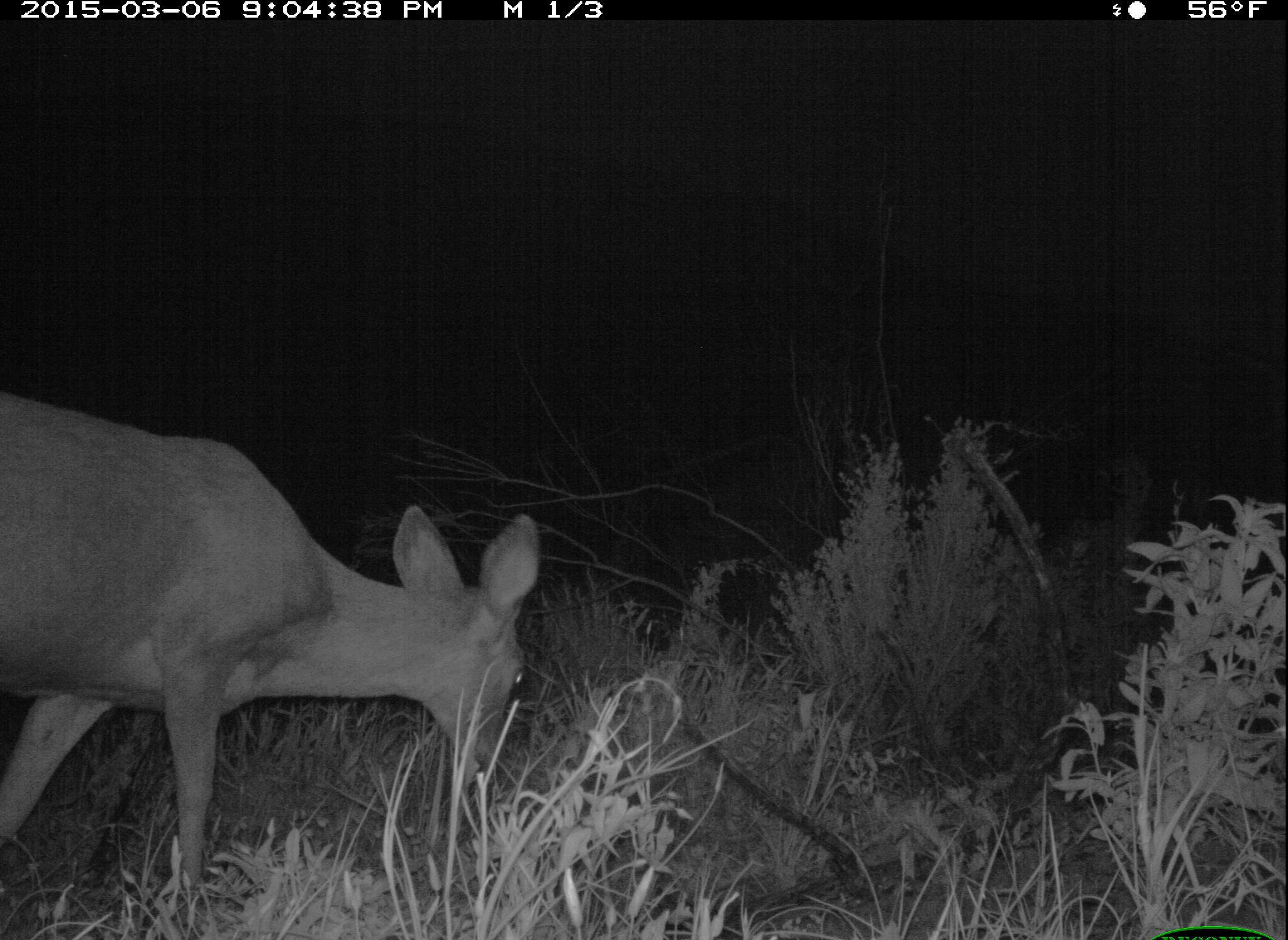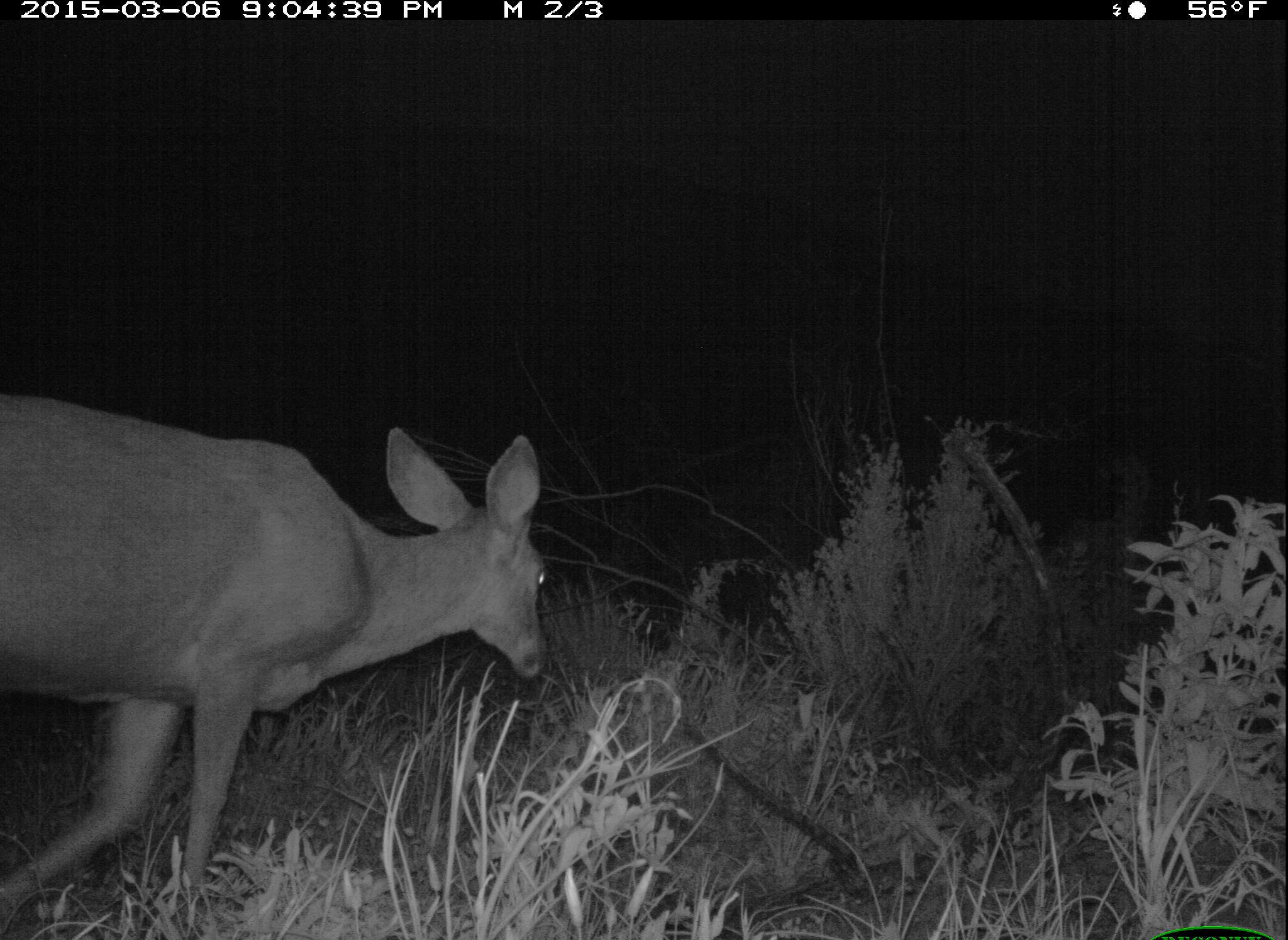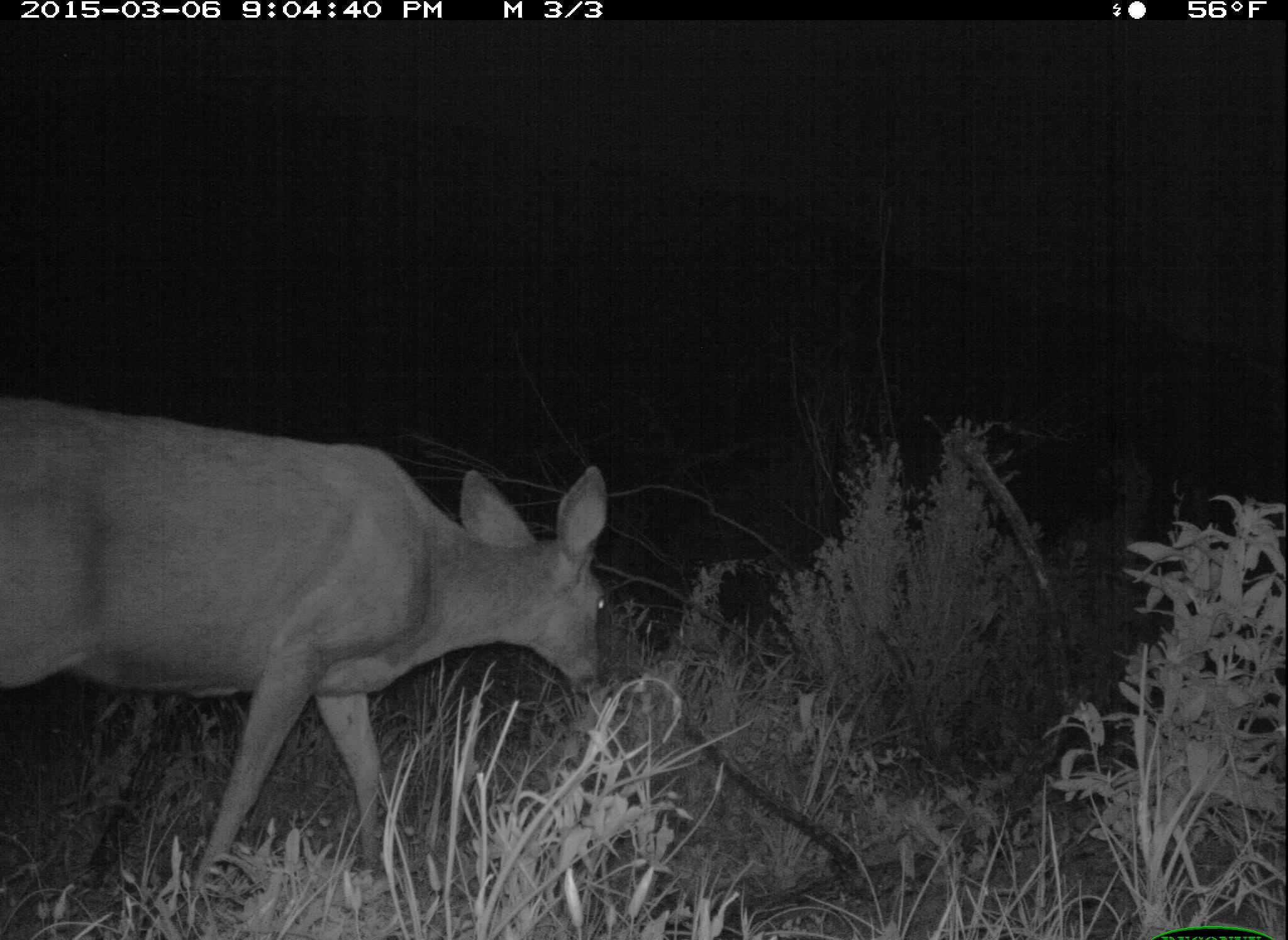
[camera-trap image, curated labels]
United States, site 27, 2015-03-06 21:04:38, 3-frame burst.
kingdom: Animalia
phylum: Chordata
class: Mammalia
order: Artiodactyla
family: Cervidae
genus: Odocoileus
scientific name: Odocoileus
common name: deer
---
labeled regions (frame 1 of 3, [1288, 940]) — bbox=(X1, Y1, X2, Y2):
deer: bbox=(0, 387, 538, 919)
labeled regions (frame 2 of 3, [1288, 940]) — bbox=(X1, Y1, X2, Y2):
deer: bbox=(0, 390, 548, 939)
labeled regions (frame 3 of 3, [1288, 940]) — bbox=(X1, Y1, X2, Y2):
deer: bbox=(0, 395, 608, 913)